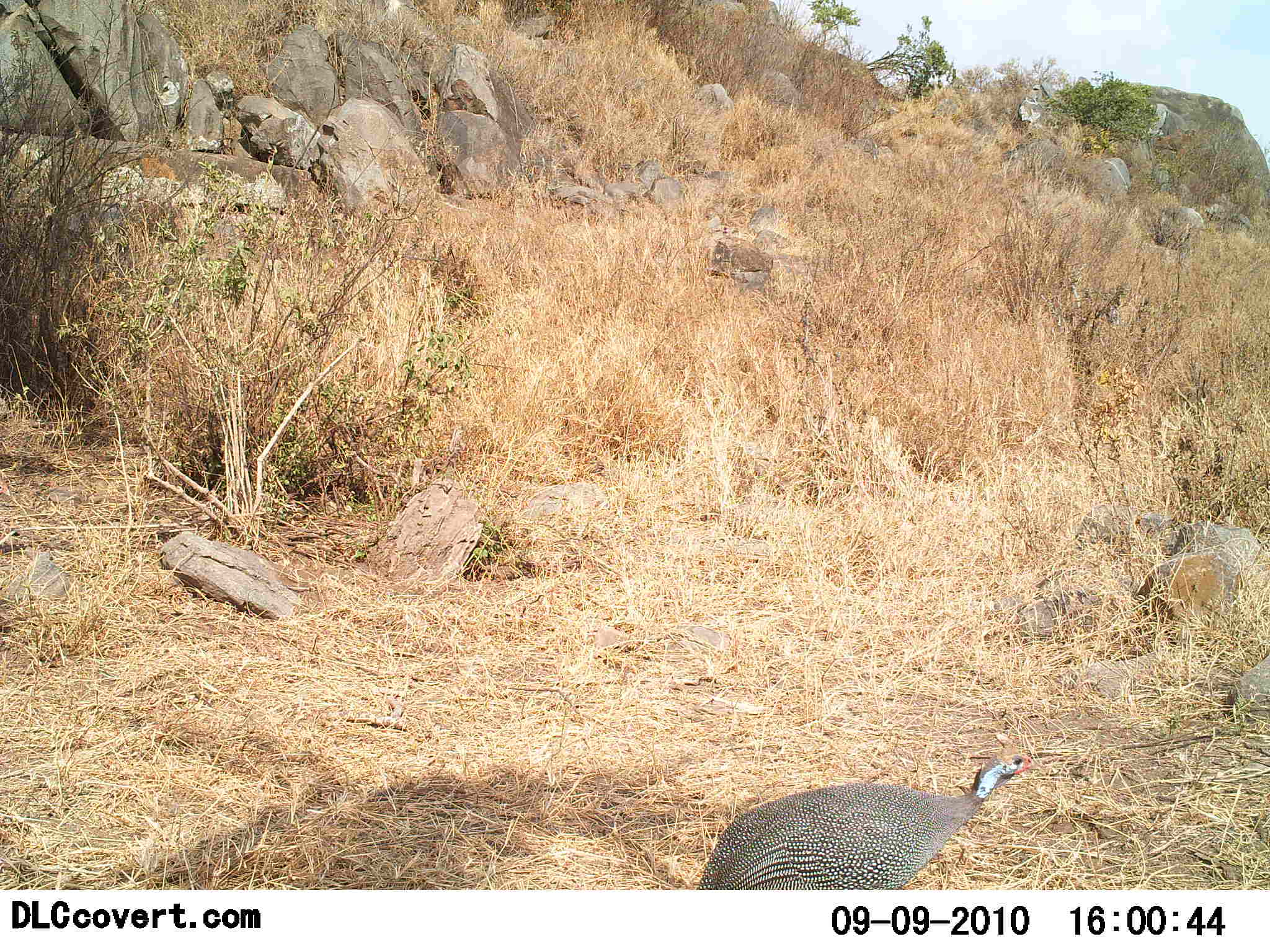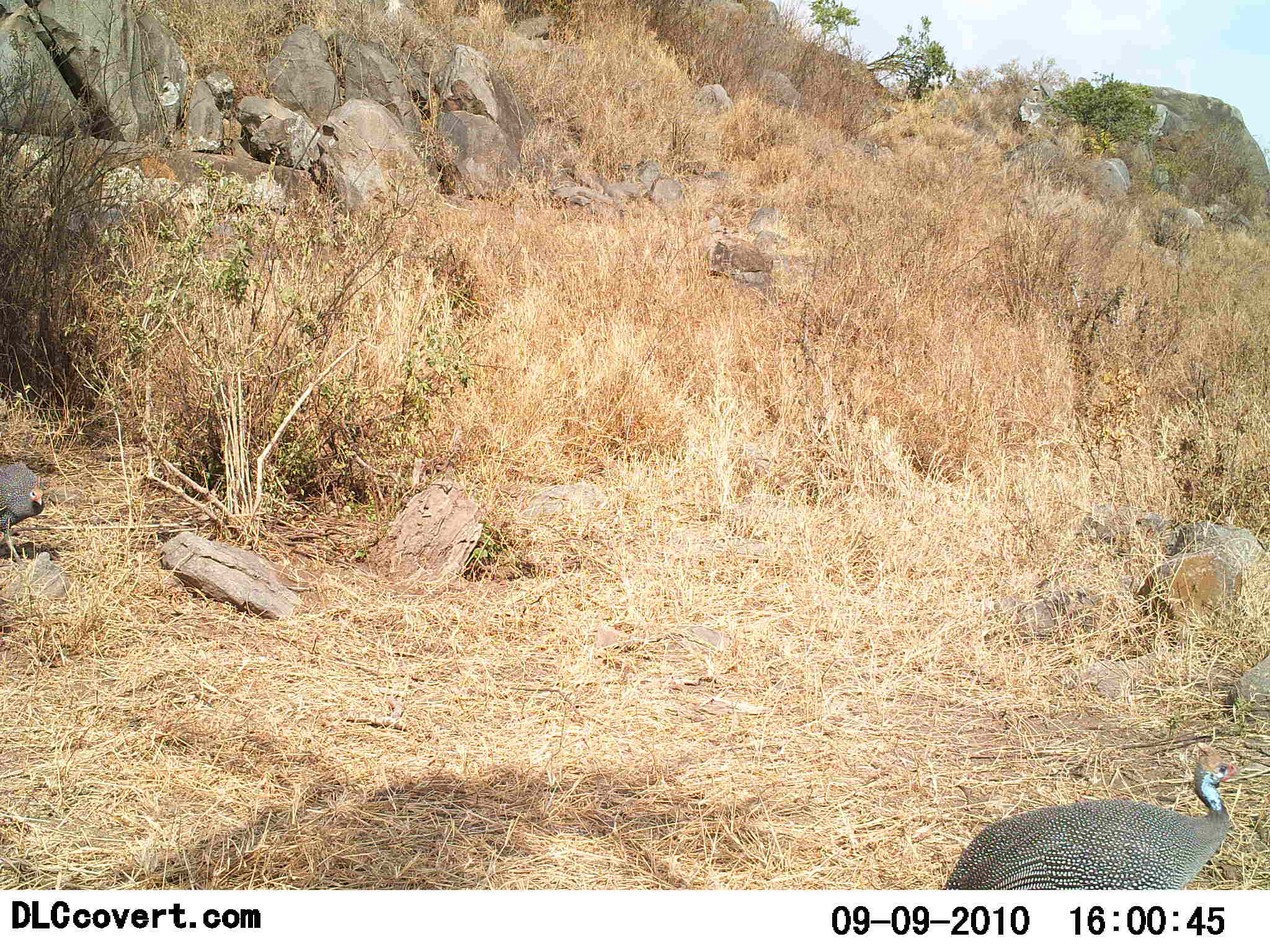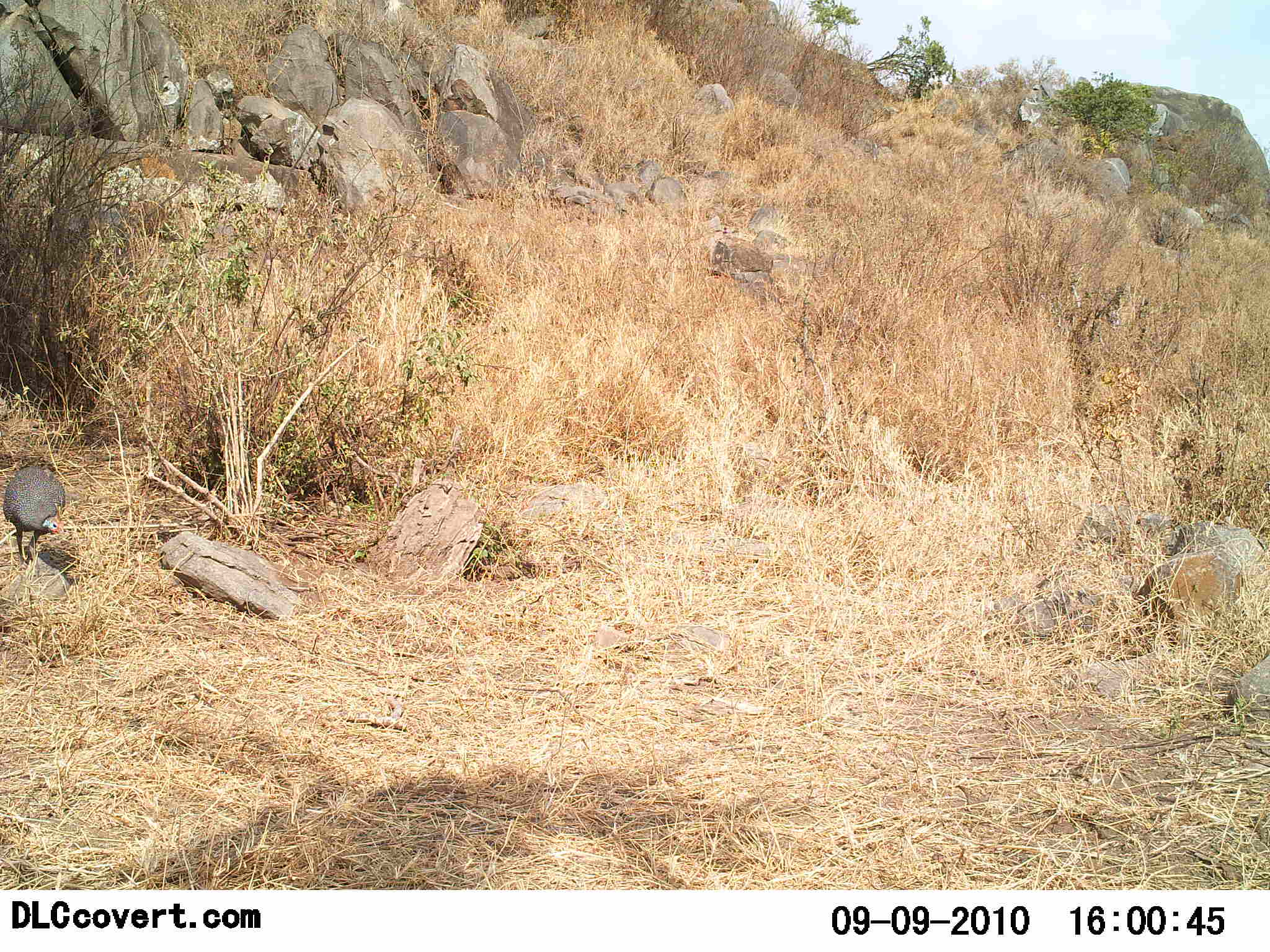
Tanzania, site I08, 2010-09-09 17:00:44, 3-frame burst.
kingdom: Animalia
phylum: Chordata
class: Aves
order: Galliformes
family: Numididae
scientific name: Numididae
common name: guinea fowl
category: guineafowl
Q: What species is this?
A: Guineafowl (guinea fowl) (Numididae).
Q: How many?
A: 2.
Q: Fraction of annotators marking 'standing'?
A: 7%.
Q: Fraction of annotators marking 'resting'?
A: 0%.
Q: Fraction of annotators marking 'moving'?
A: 100%.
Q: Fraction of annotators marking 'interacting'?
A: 0%.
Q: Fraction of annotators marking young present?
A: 0%.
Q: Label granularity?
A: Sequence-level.